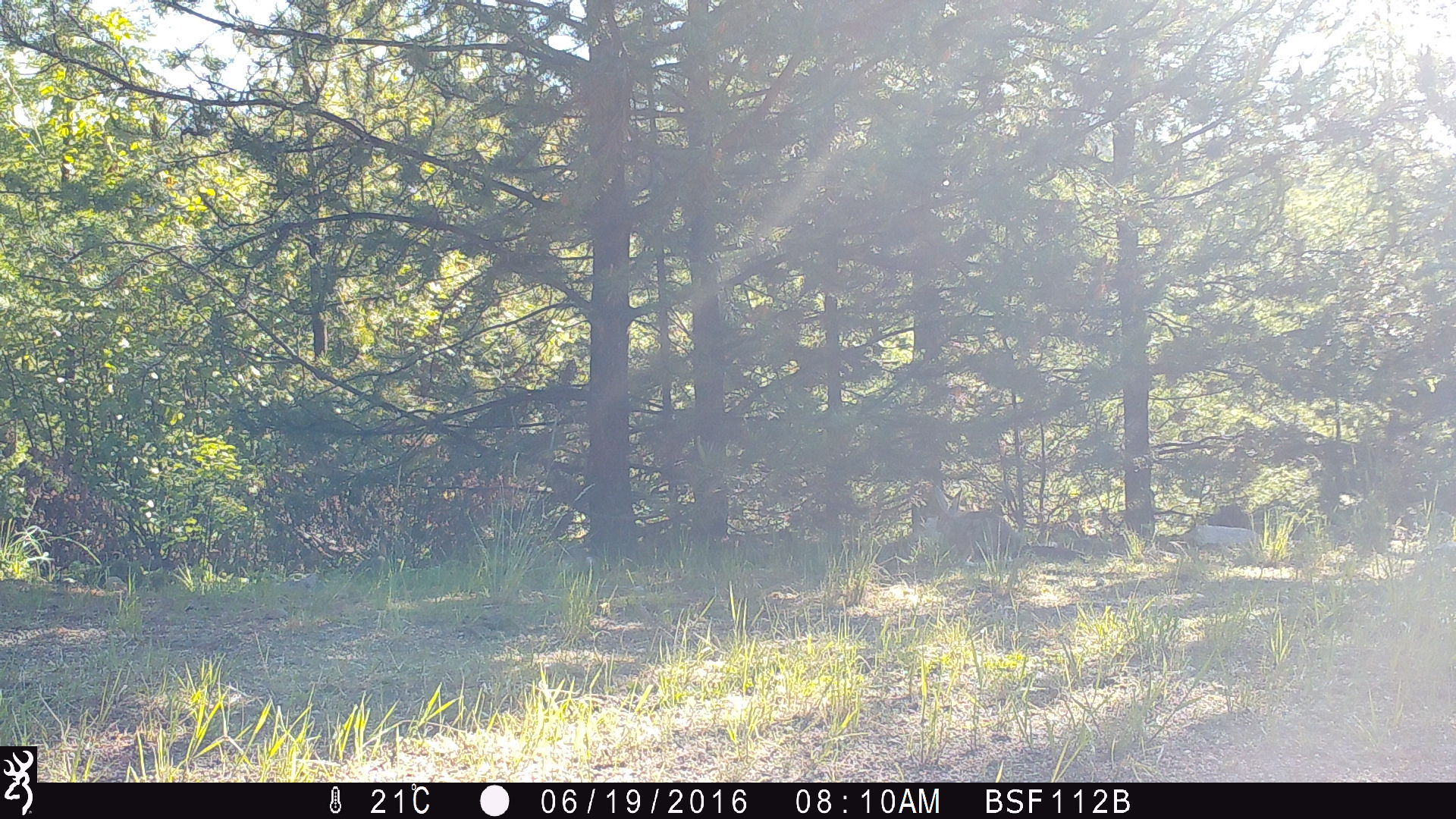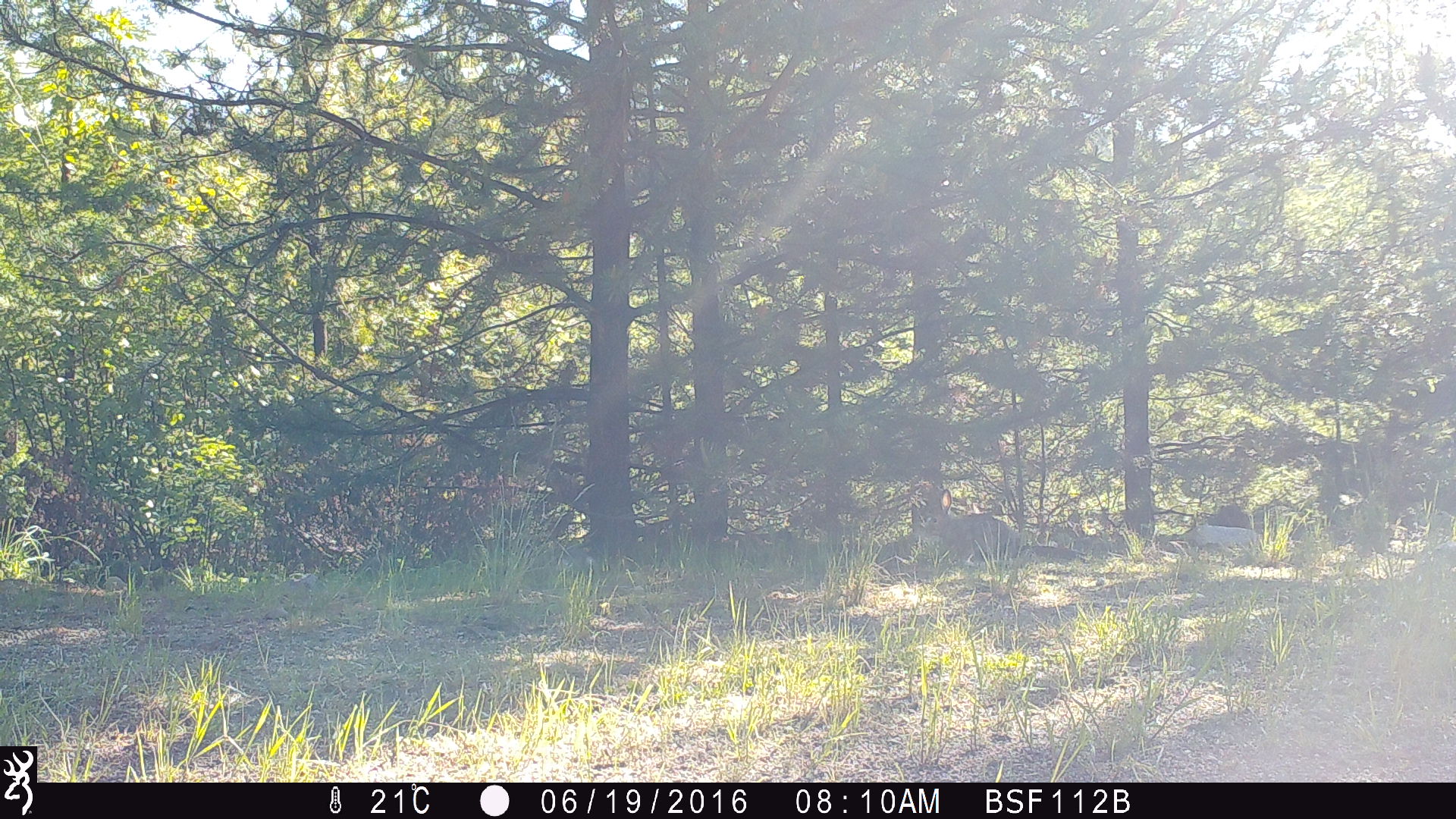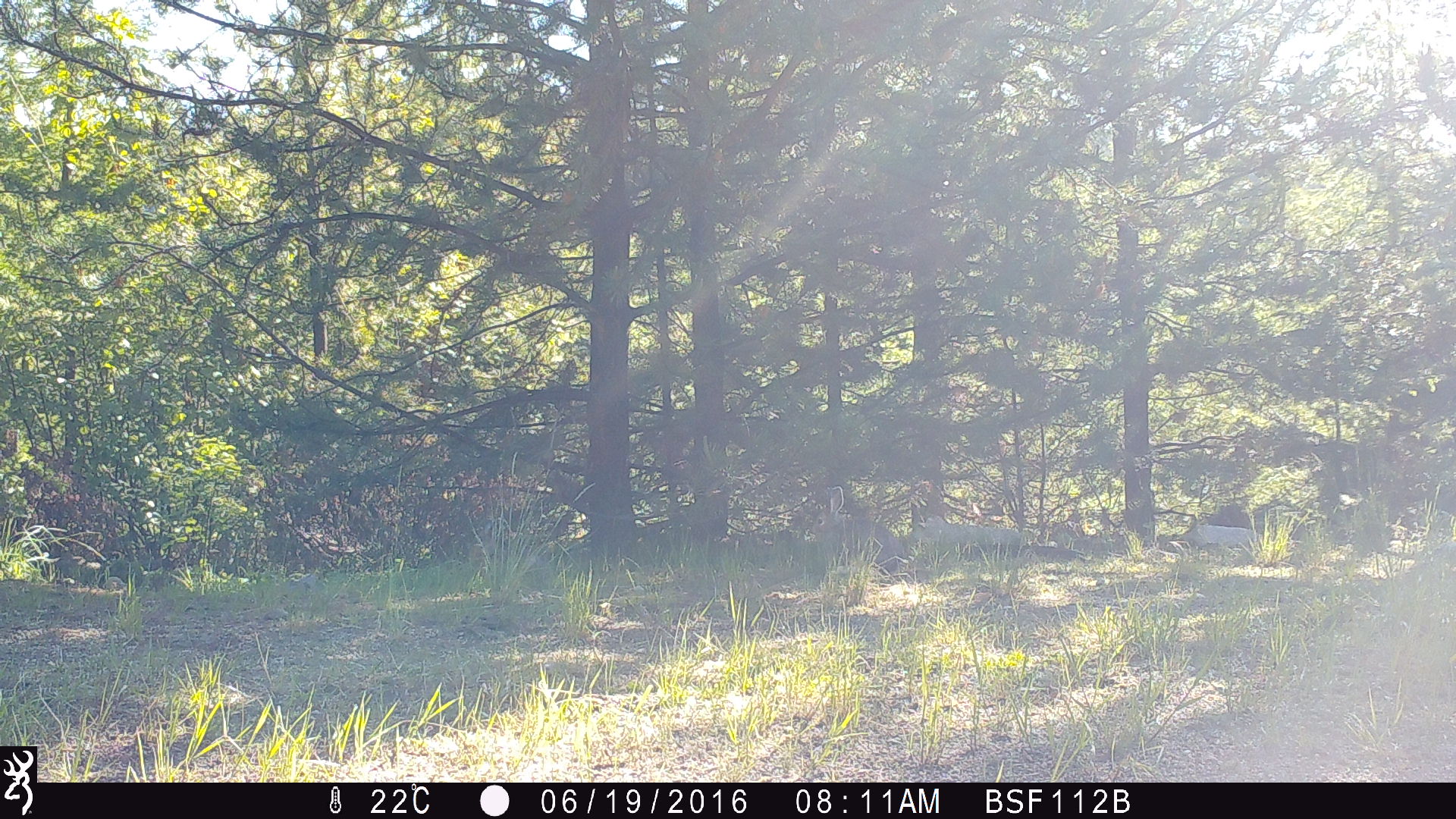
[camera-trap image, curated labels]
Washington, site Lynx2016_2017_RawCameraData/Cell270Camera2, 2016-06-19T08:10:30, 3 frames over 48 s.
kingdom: Animalia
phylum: Chordata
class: Mammalia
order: Lagomorpha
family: Leporidae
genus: Lepus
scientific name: Lepus americanus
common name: snowshoe hare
Lepus americanus (snowshoe hare). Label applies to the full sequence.